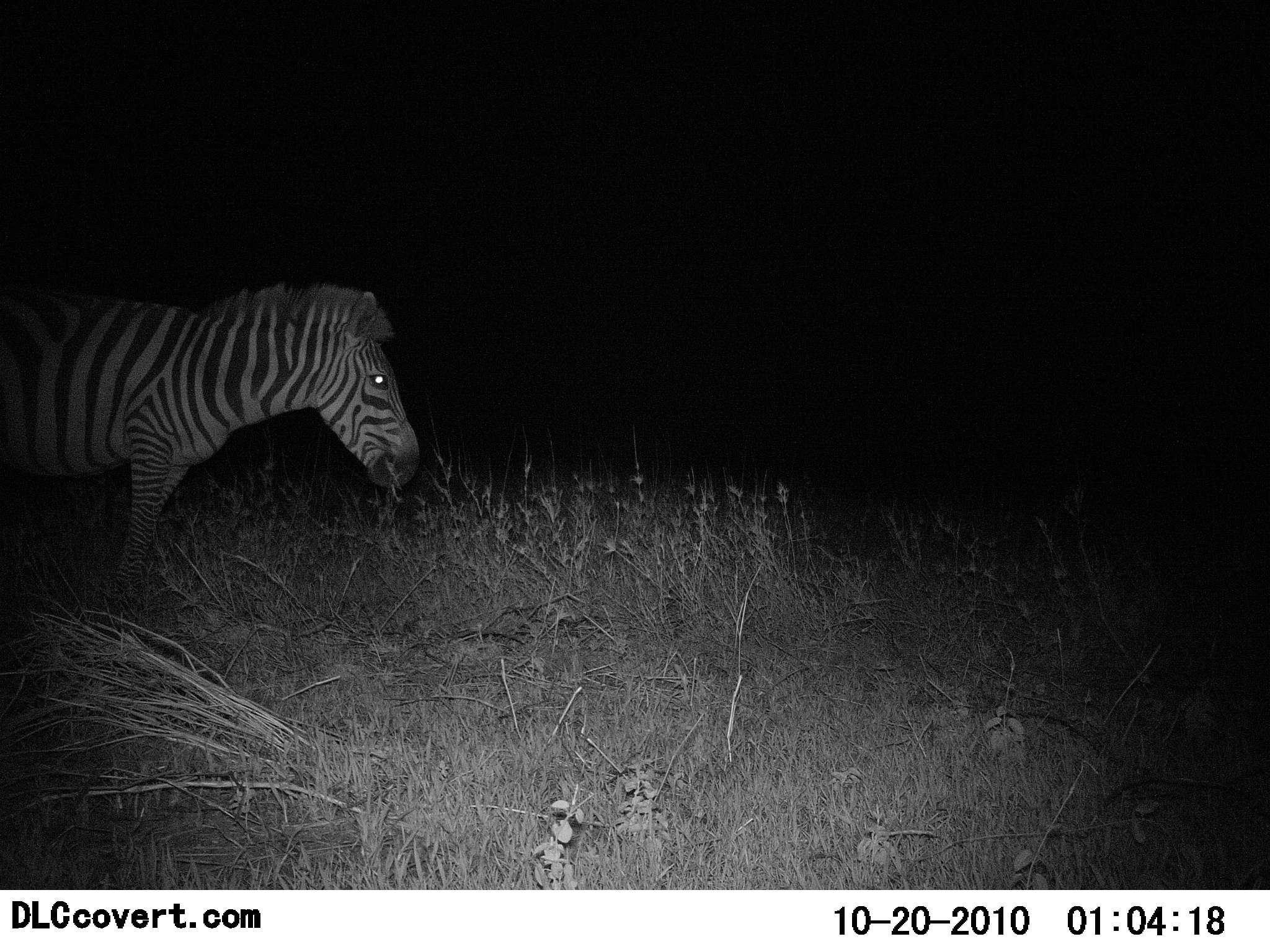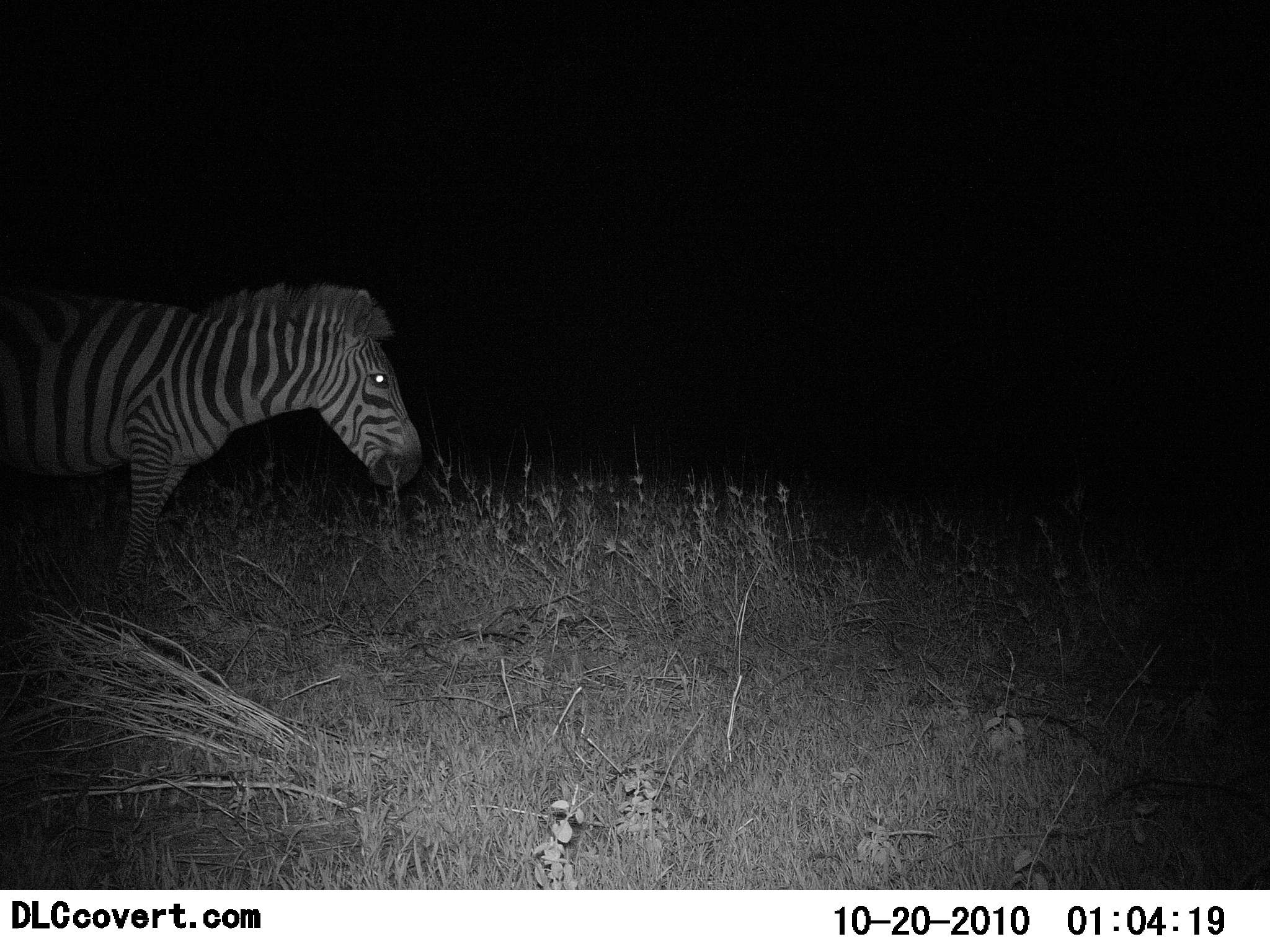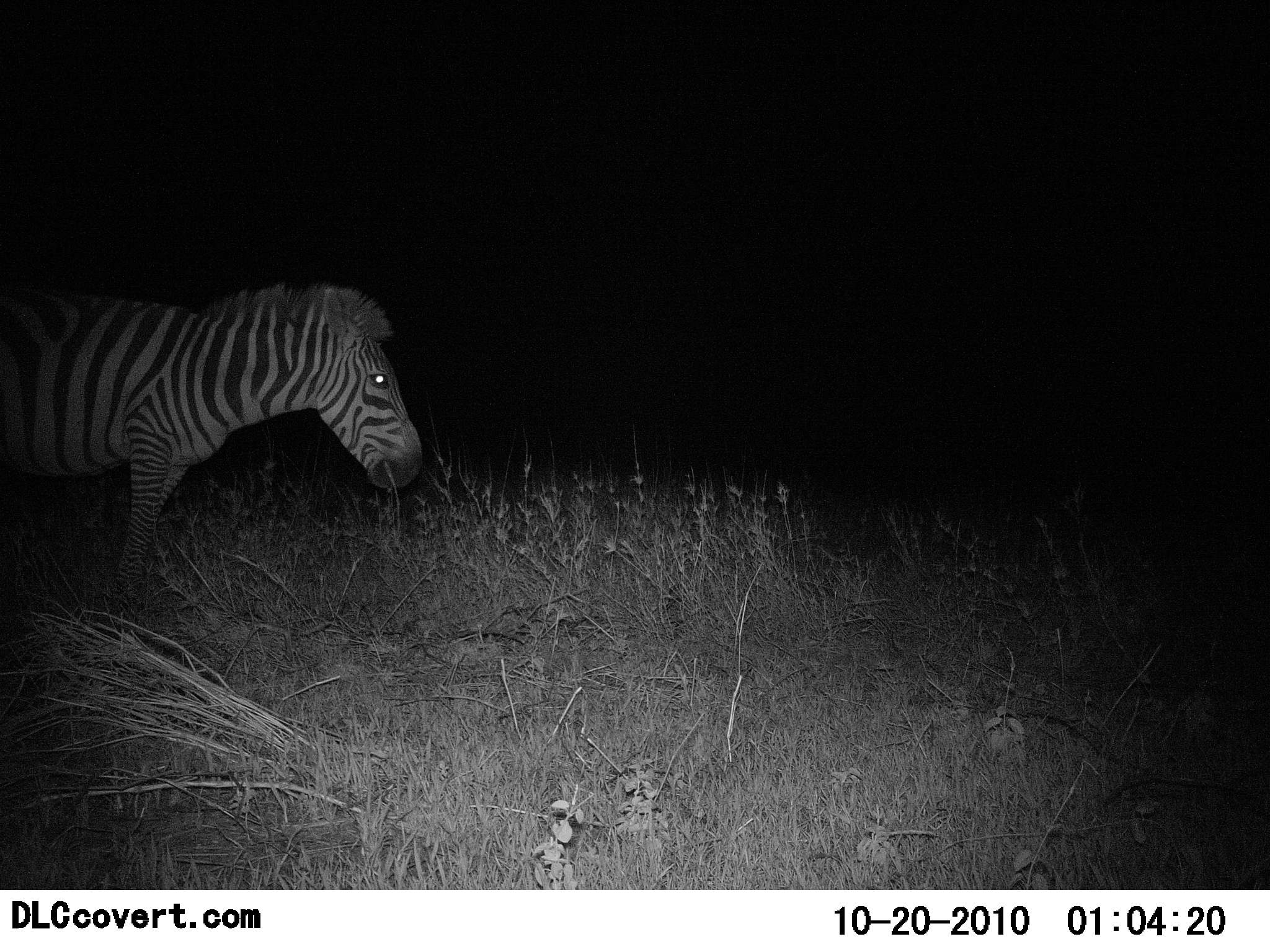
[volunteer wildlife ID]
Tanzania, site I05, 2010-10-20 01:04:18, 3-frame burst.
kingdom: Animalia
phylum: Chordata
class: Mammalia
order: Perissodactyla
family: Equidae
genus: Equus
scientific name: Equus quagga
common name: plains zebra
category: zebra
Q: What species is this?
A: Zebra (plains zebra) (Equus quagga).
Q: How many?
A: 1.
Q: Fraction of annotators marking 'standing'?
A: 50%.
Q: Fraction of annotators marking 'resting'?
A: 7%.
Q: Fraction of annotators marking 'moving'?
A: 7%.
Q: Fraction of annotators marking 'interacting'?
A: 0%.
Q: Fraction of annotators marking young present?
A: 0%.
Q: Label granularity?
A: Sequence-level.